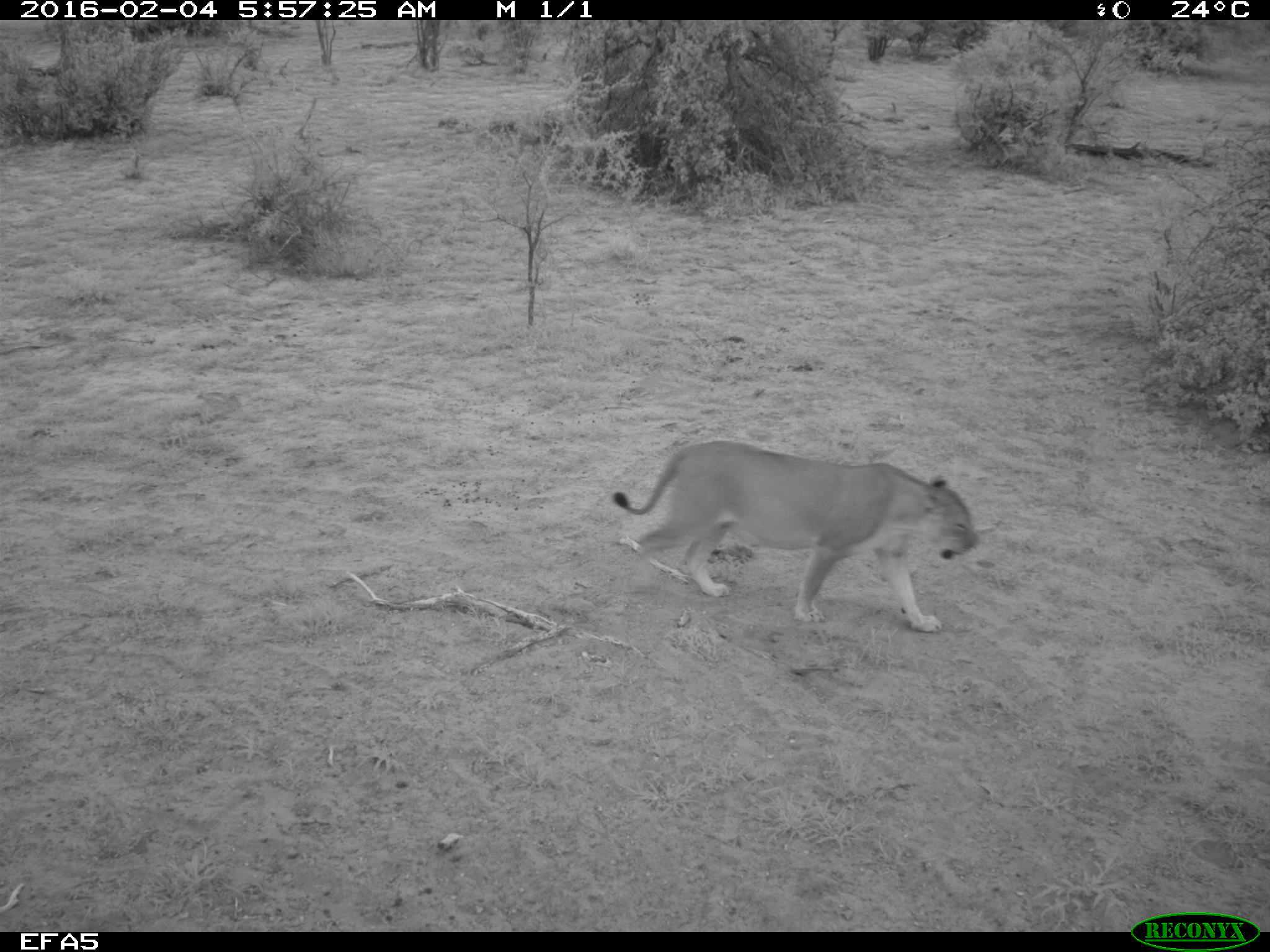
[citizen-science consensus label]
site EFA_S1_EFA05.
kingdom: Animalia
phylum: Chordata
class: Mammalia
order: Carnivora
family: Felidae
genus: Panthera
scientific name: Panthera leo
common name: lion female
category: lionfemale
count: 1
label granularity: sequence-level